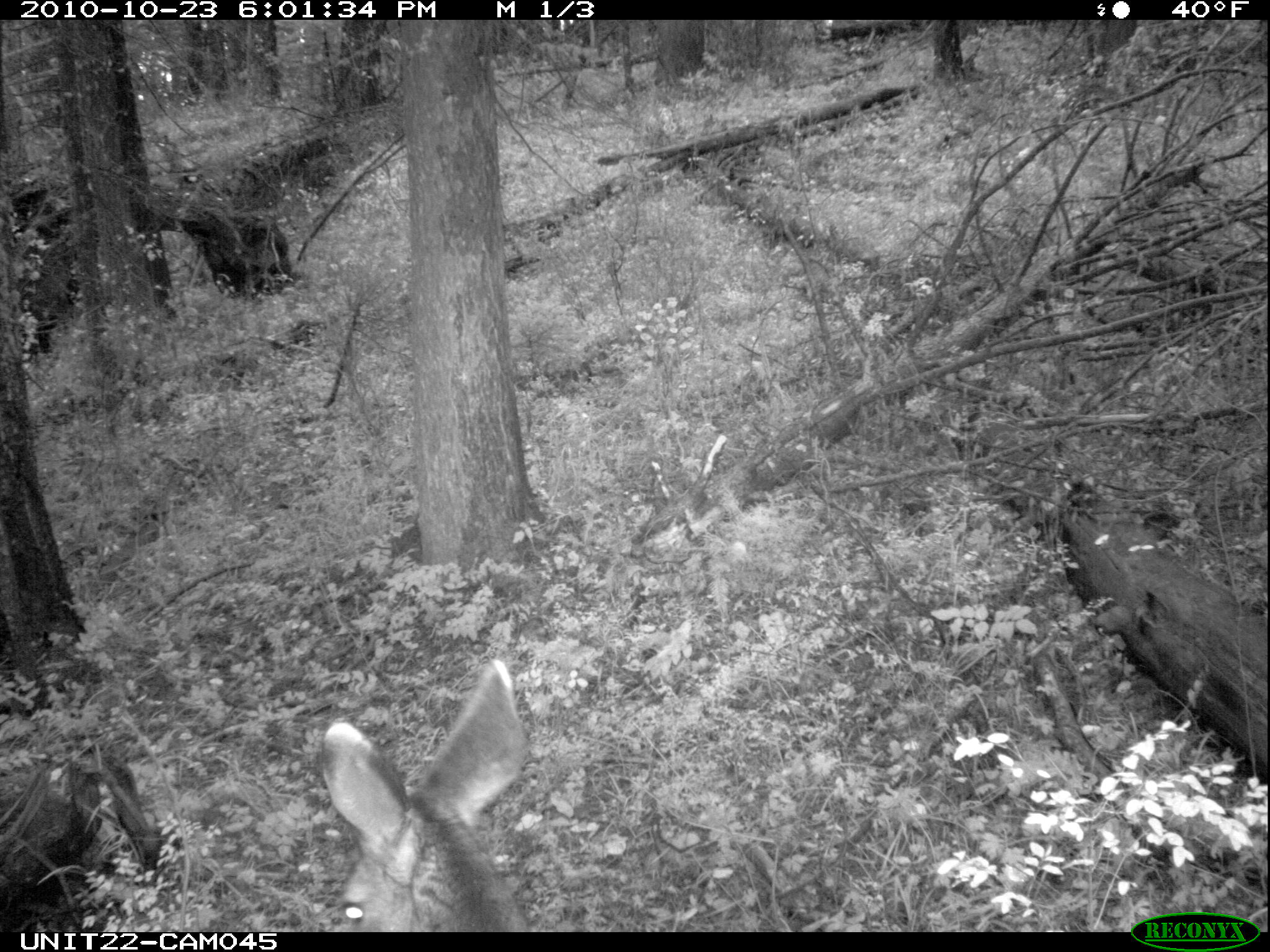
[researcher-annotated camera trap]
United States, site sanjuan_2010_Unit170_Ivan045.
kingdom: Animalia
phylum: Chordata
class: Mammalia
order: Artiodactyla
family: Cervidae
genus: Odocoileus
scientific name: Odocoileus hemionus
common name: mule deer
Odocoileus hemionus (mule deer).